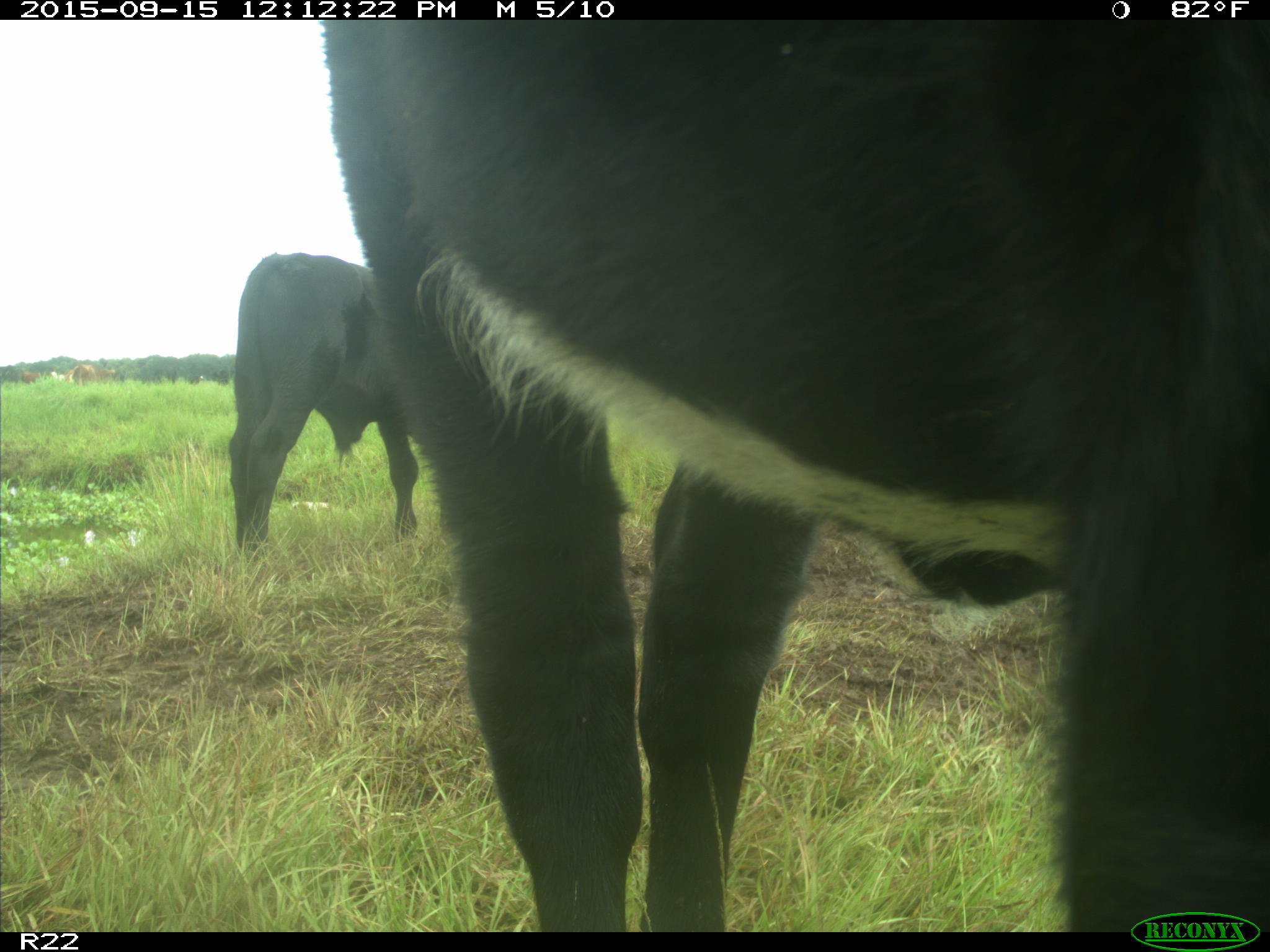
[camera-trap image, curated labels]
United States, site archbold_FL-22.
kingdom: Animalia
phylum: Chordata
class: Mammalia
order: Artiodactyla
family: Bovidae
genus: Bos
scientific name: Bos taurus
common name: domestic cow